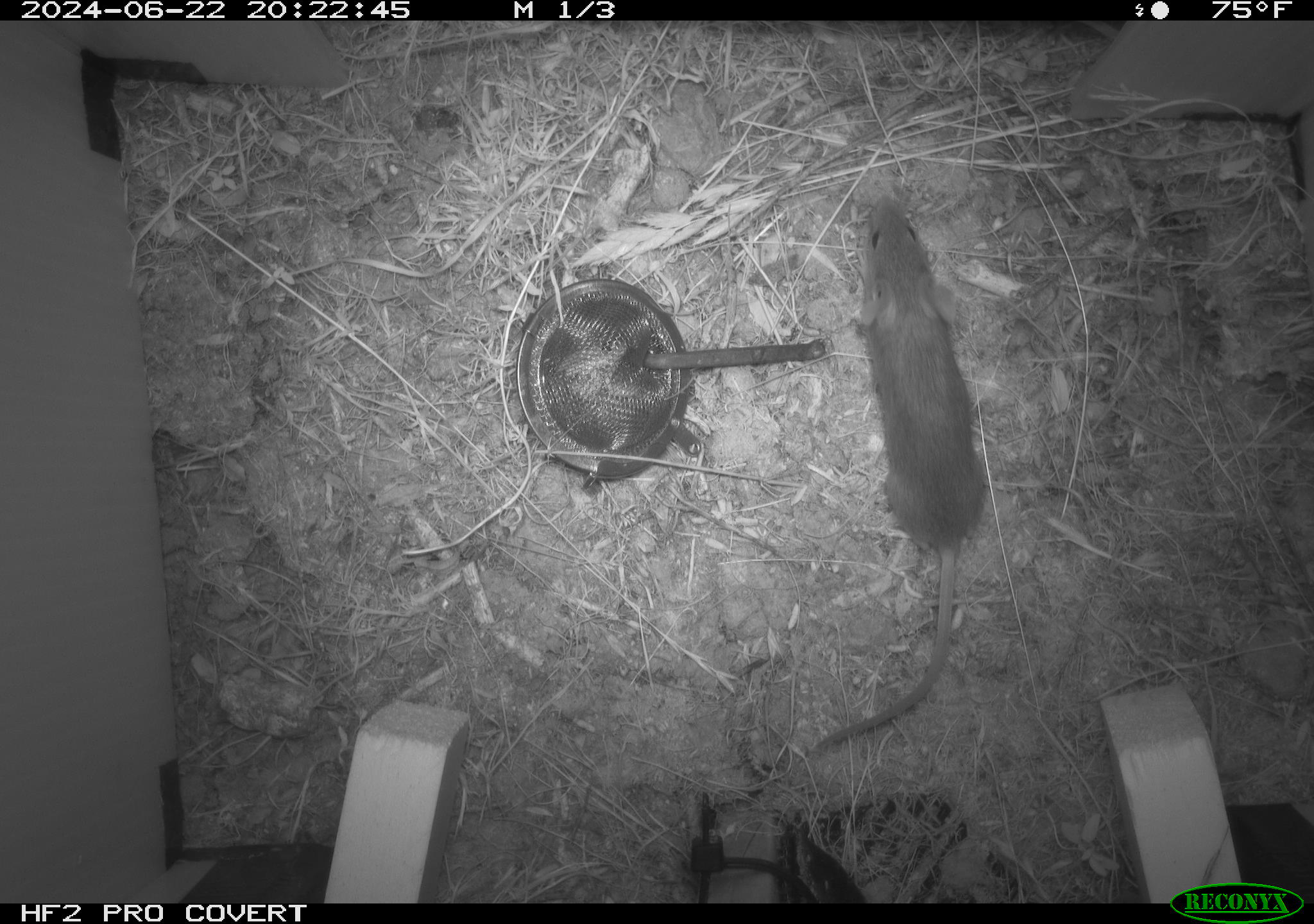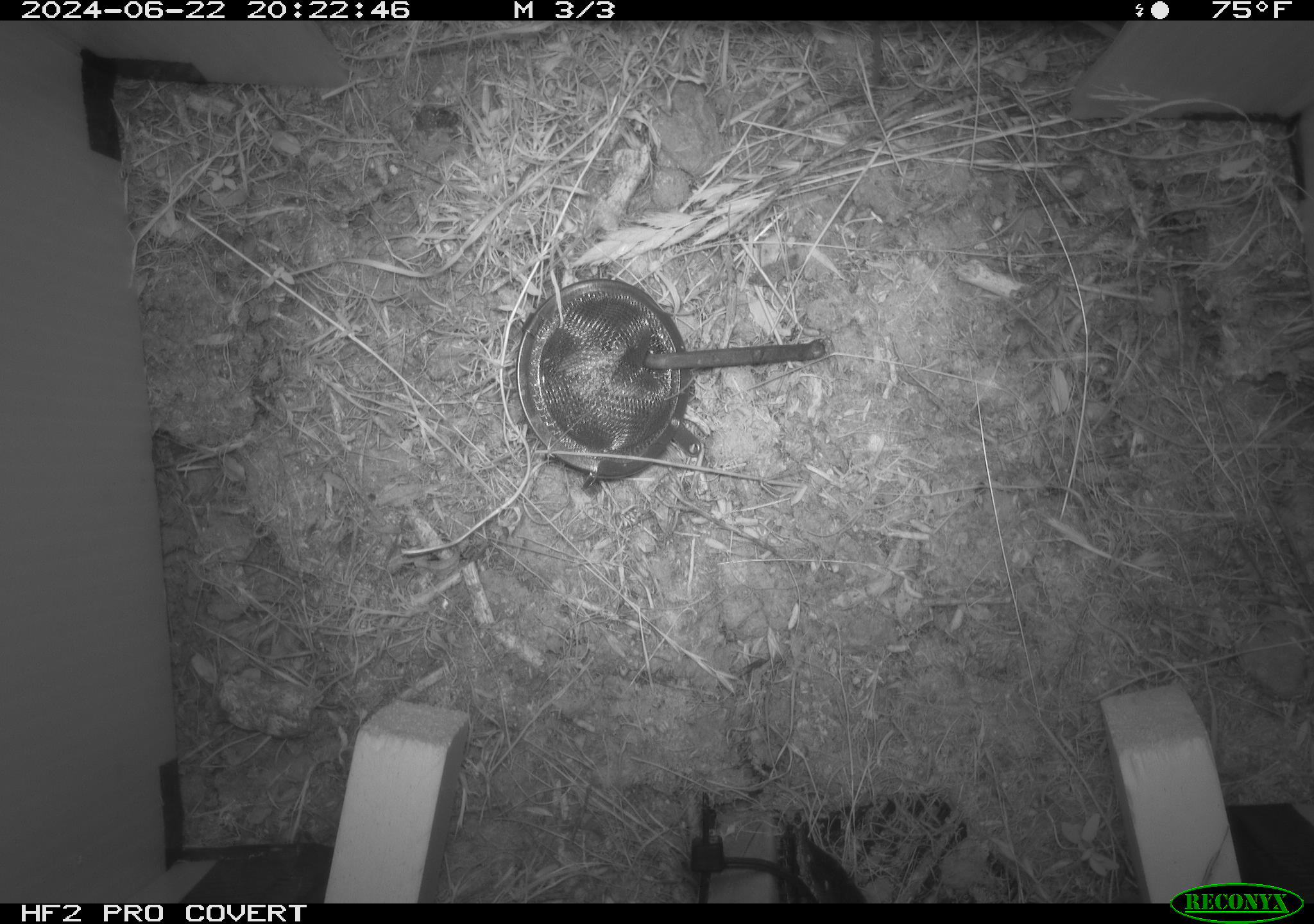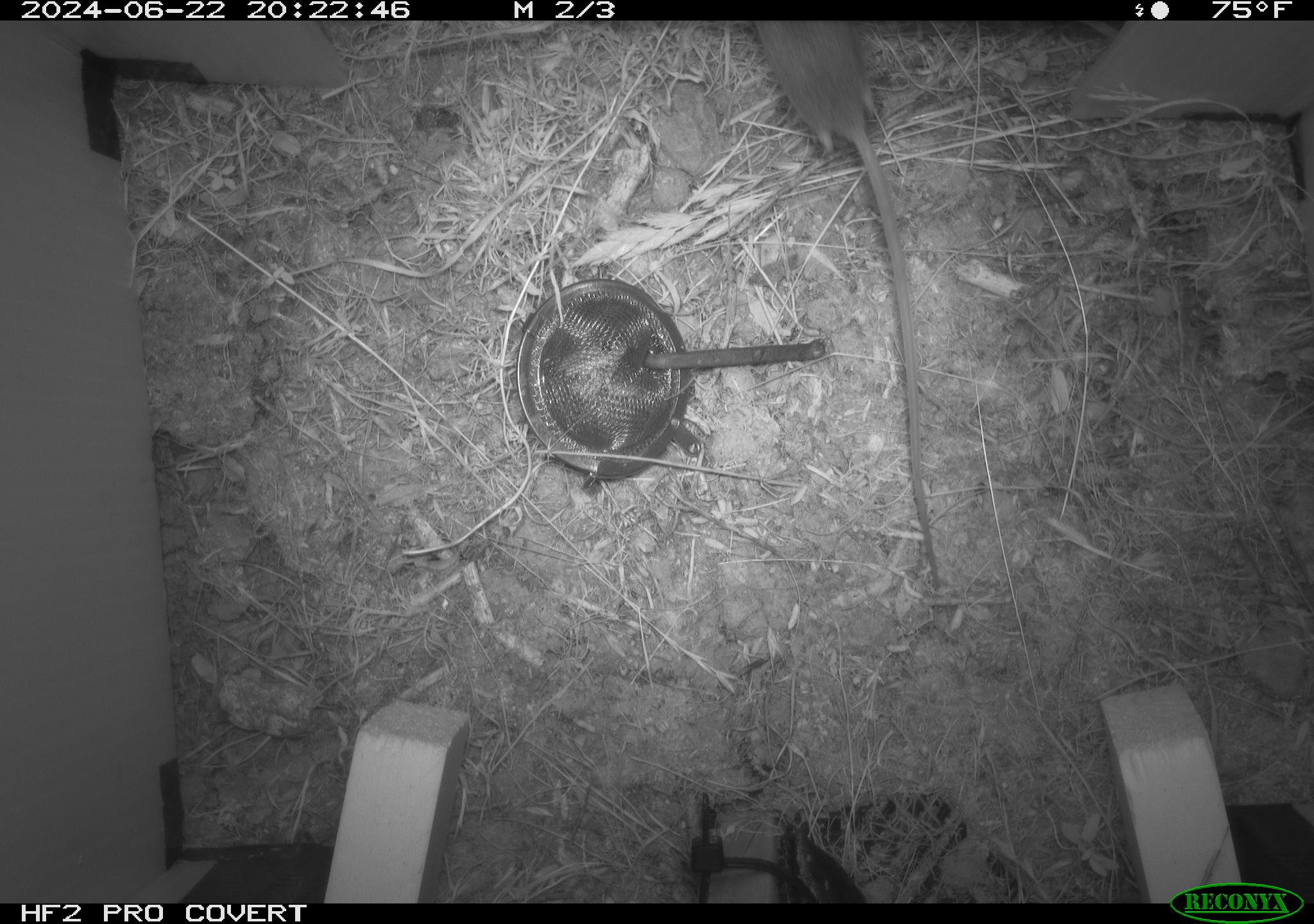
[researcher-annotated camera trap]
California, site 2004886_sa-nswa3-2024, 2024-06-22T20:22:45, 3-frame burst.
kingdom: Animalia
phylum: Chordata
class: Mammalia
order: Rodentia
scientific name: Rodentia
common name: rodent